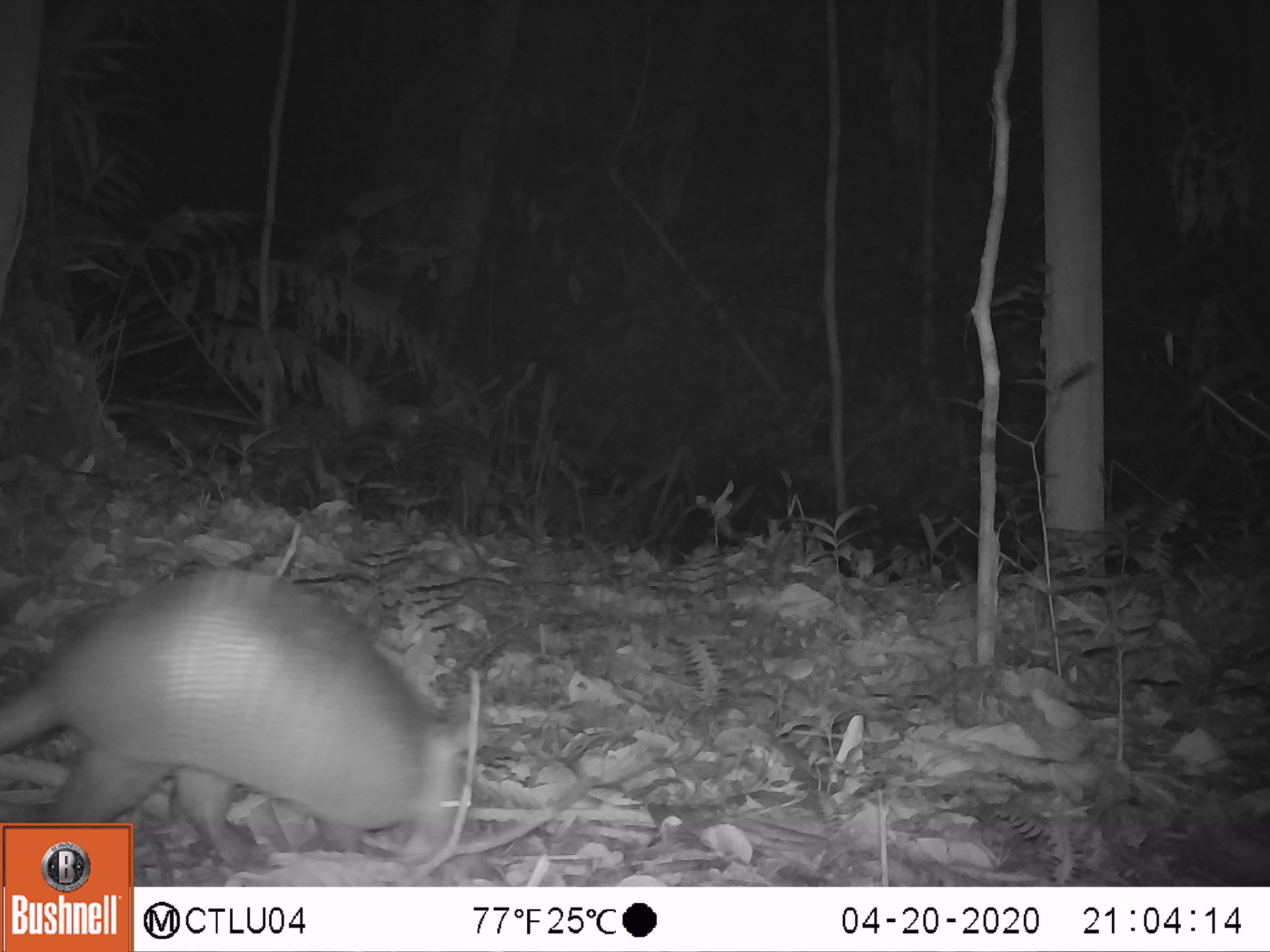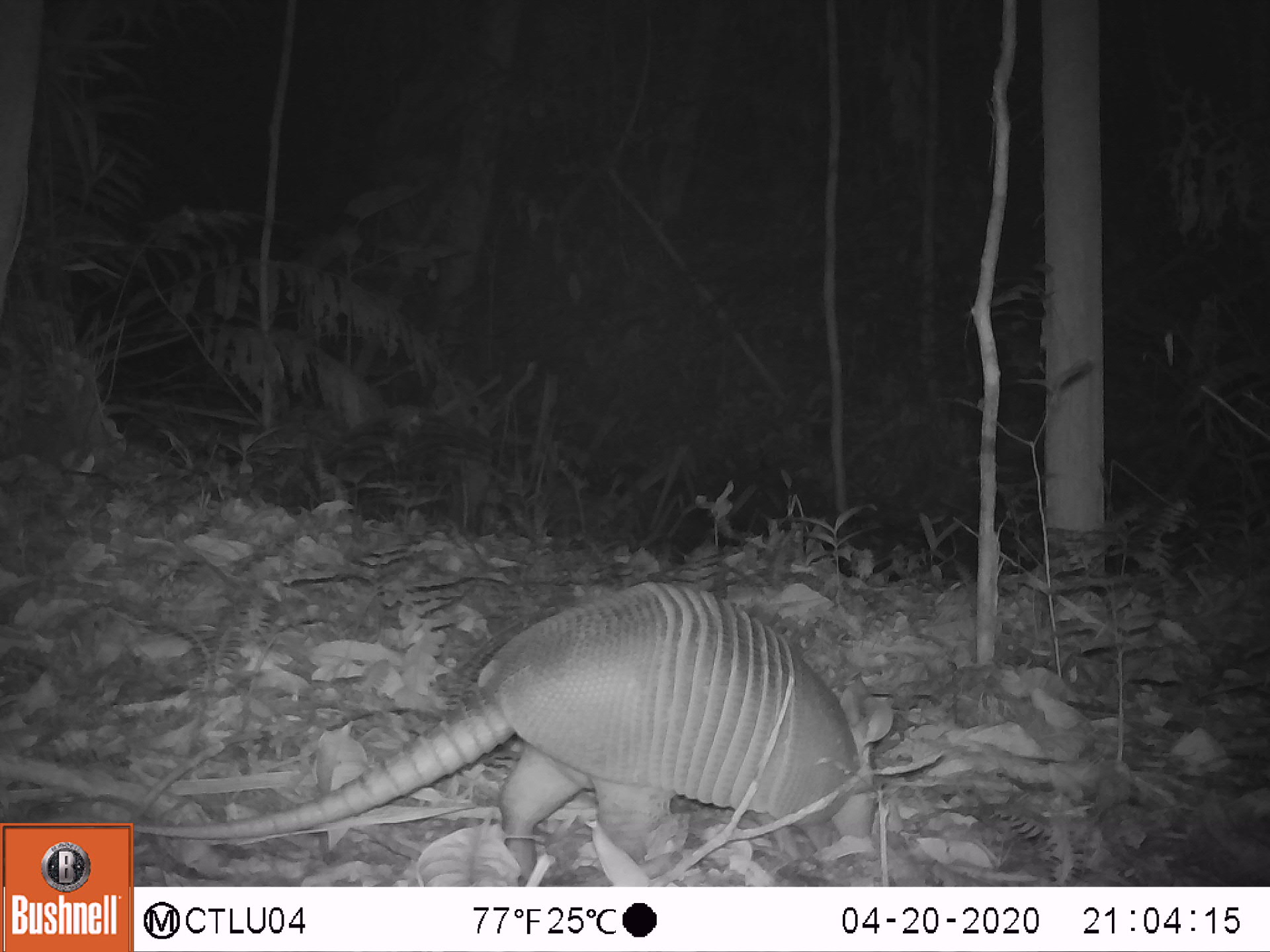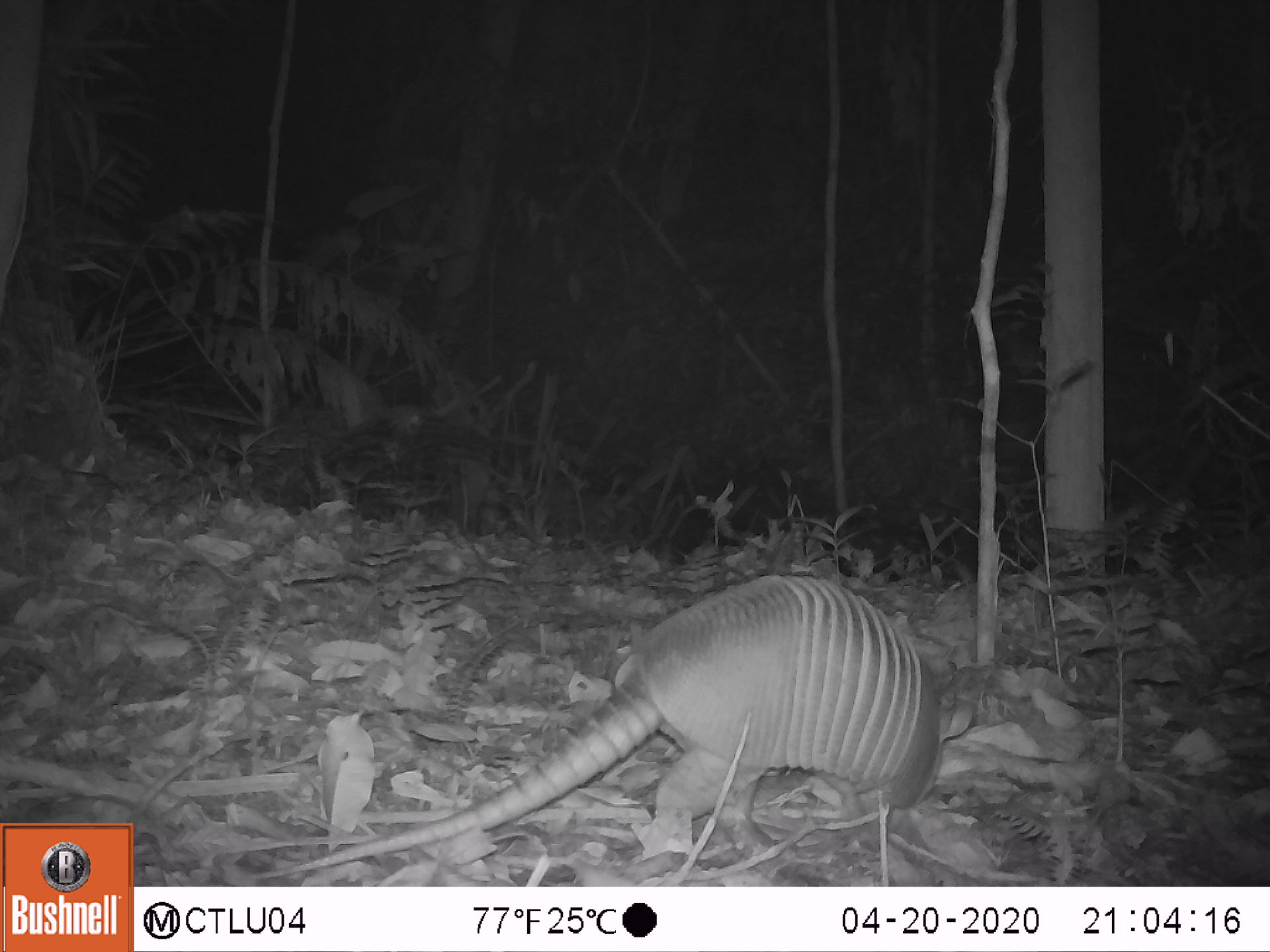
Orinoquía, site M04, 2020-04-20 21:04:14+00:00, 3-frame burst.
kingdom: Animalia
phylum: Chordata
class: Mammalia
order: Cingulata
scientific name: Cingulata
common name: armadillo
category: unknown armadillo